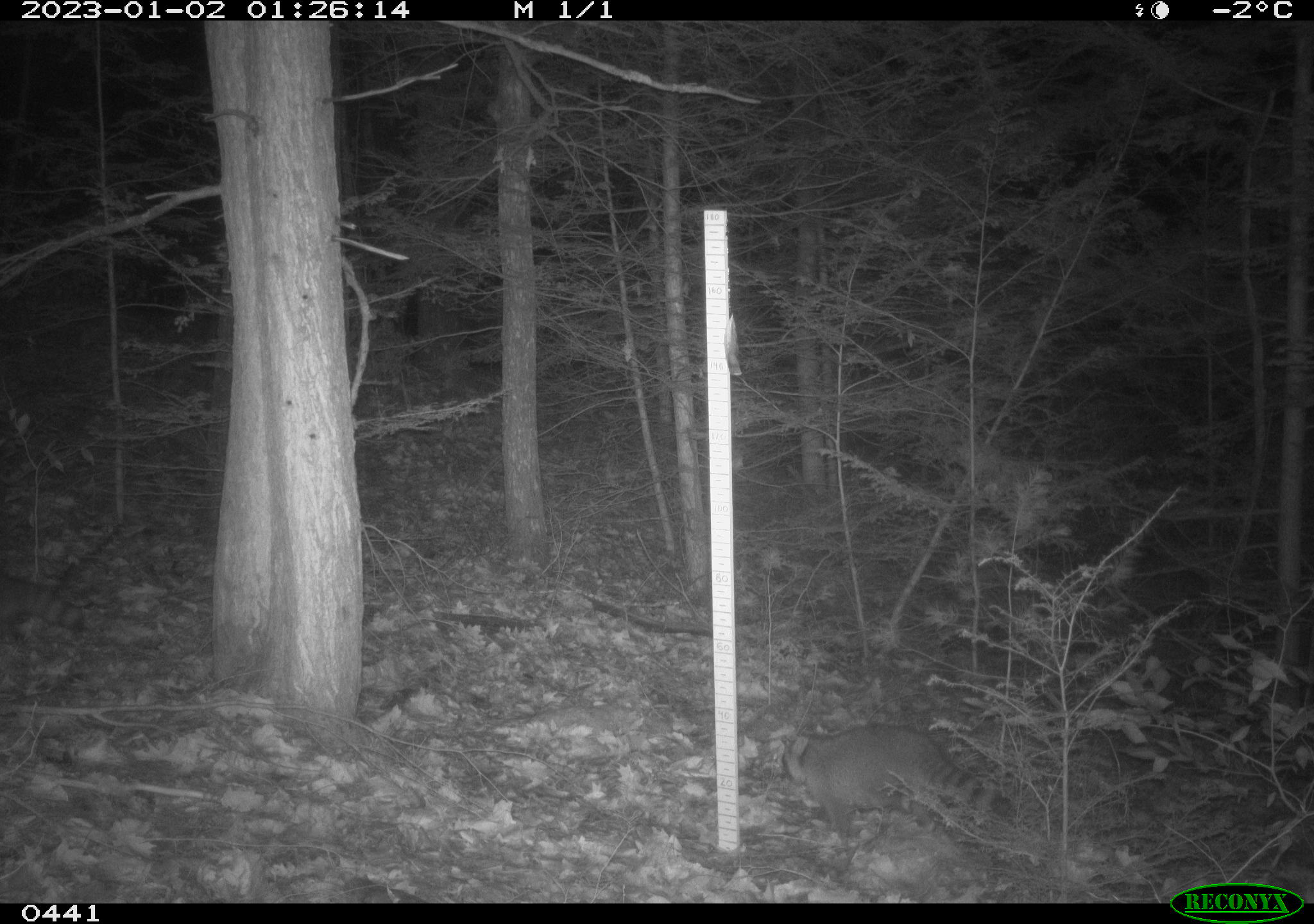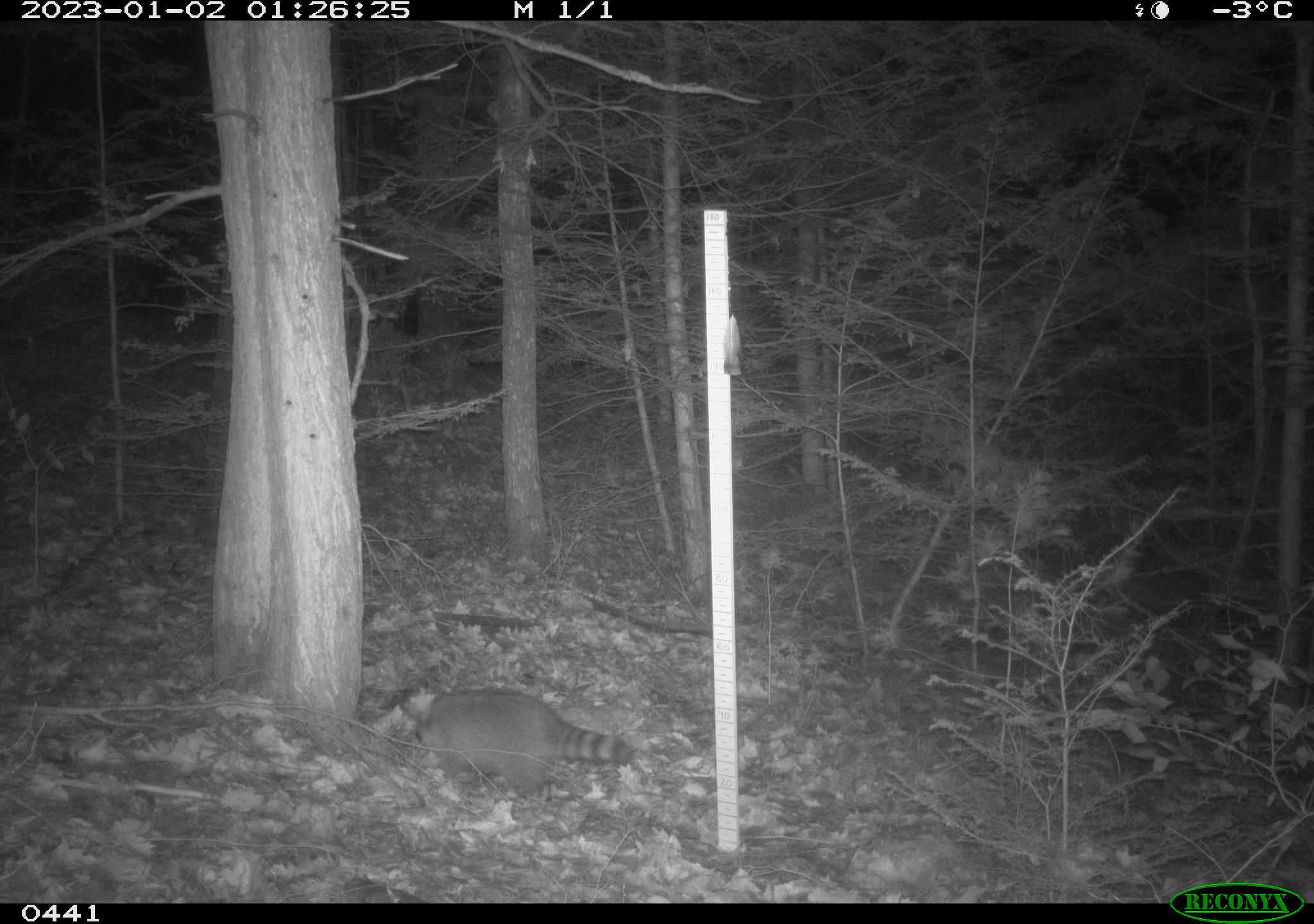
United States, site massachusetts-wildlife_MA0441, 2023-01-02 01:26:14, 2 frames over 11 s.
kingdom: Animalia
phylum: Chordata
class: Mammalia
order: Carnivora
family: Procyonidae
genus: Procyon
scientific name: Procyon lotor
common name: raccoon